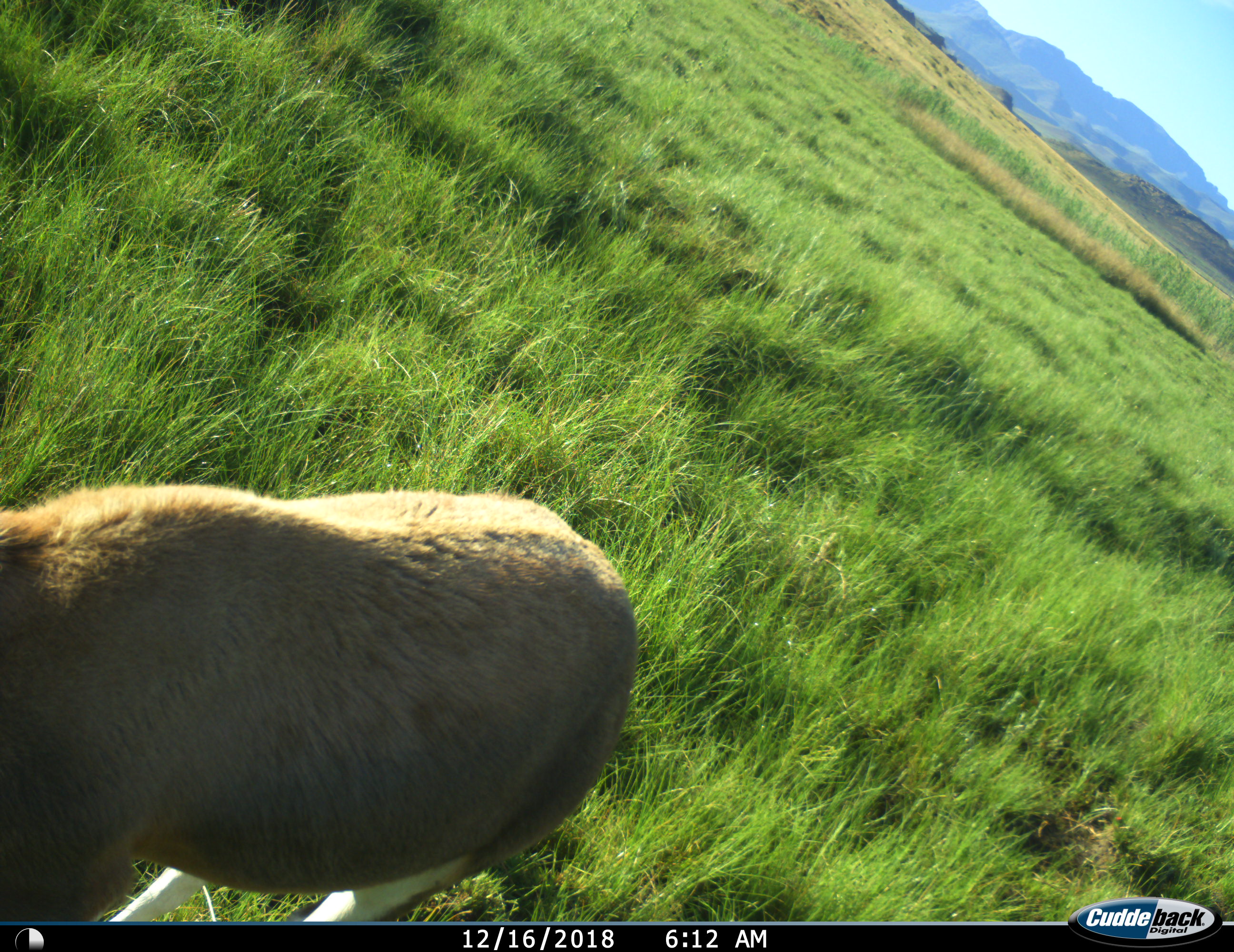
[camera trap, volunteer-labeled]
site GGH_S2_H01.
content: unidentified animal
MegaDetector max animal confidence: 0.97